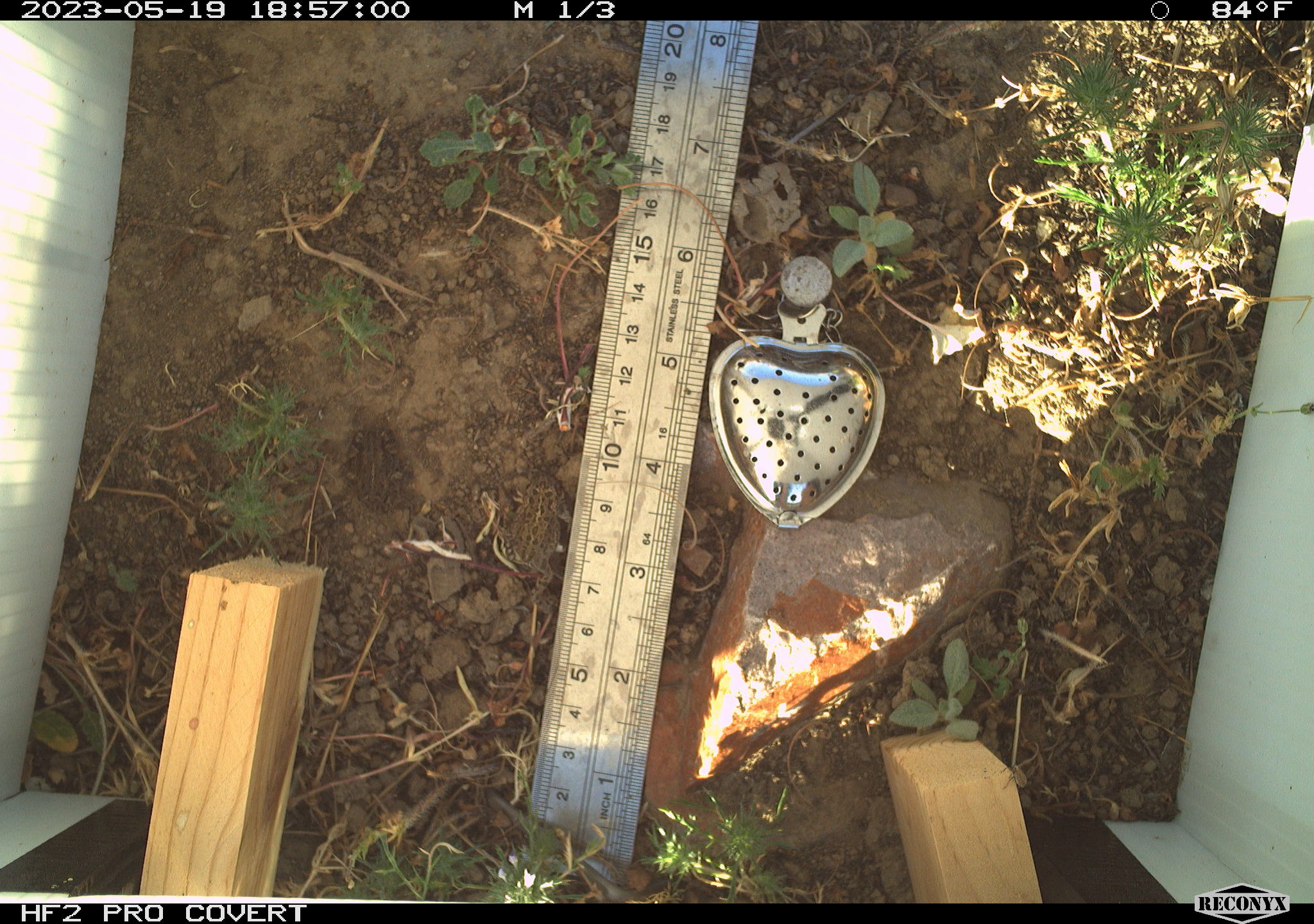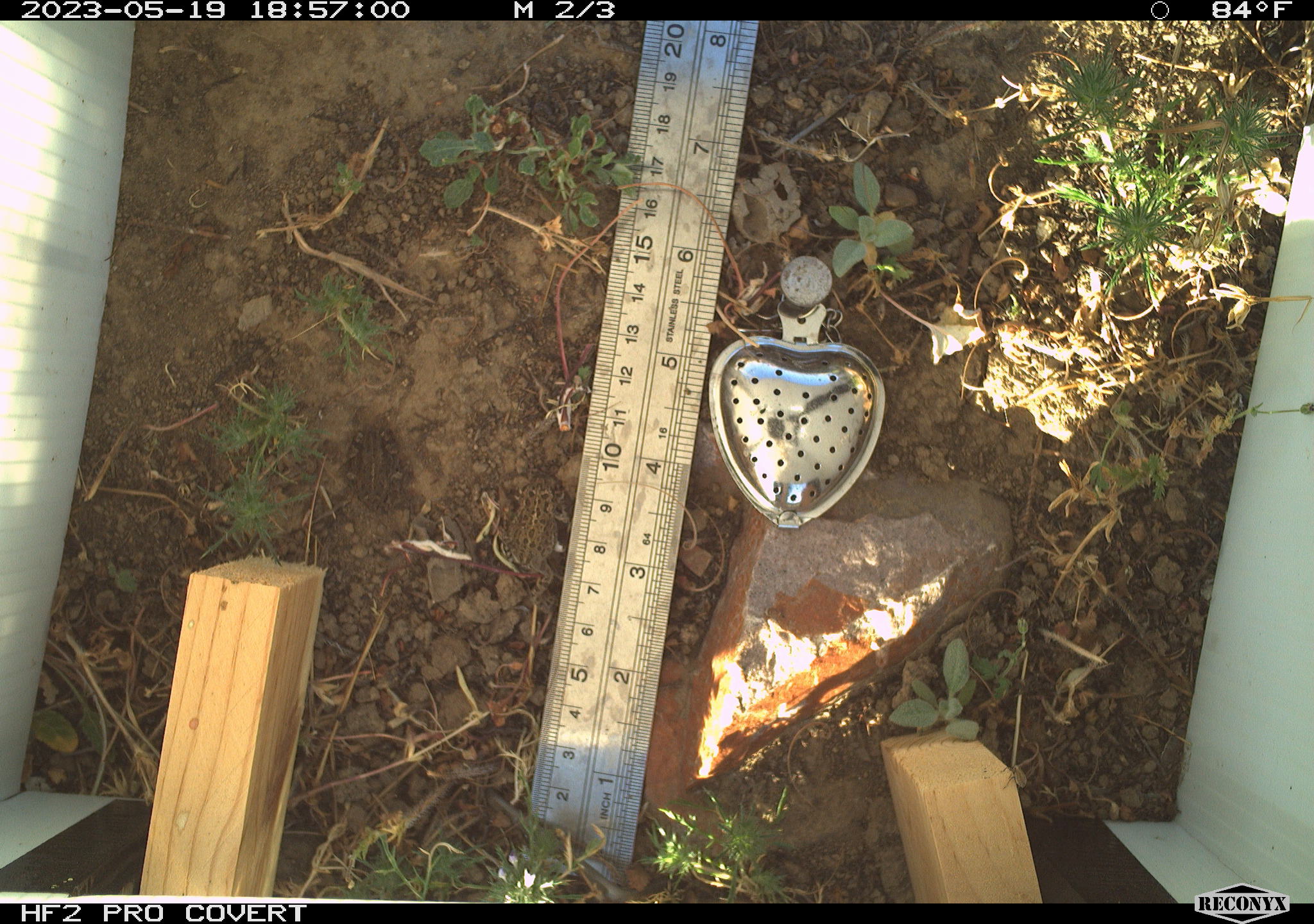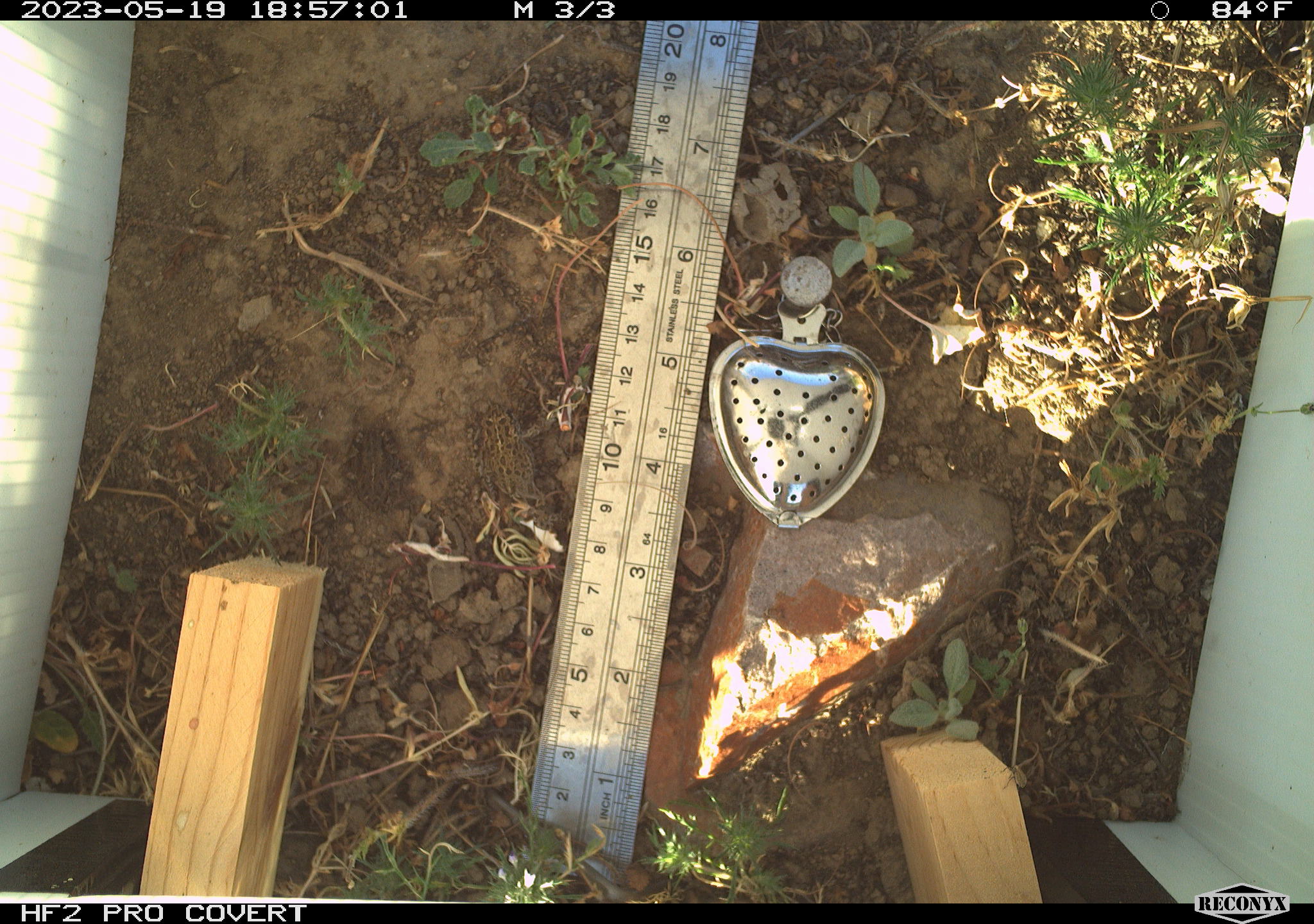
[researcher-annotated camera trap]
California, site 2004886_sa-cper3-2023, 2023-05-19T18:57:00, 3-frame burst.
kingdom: Animalia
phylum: Chordata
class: Amphibia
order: Anura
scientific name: Anura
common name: frogs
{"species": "frogs (Anura)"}